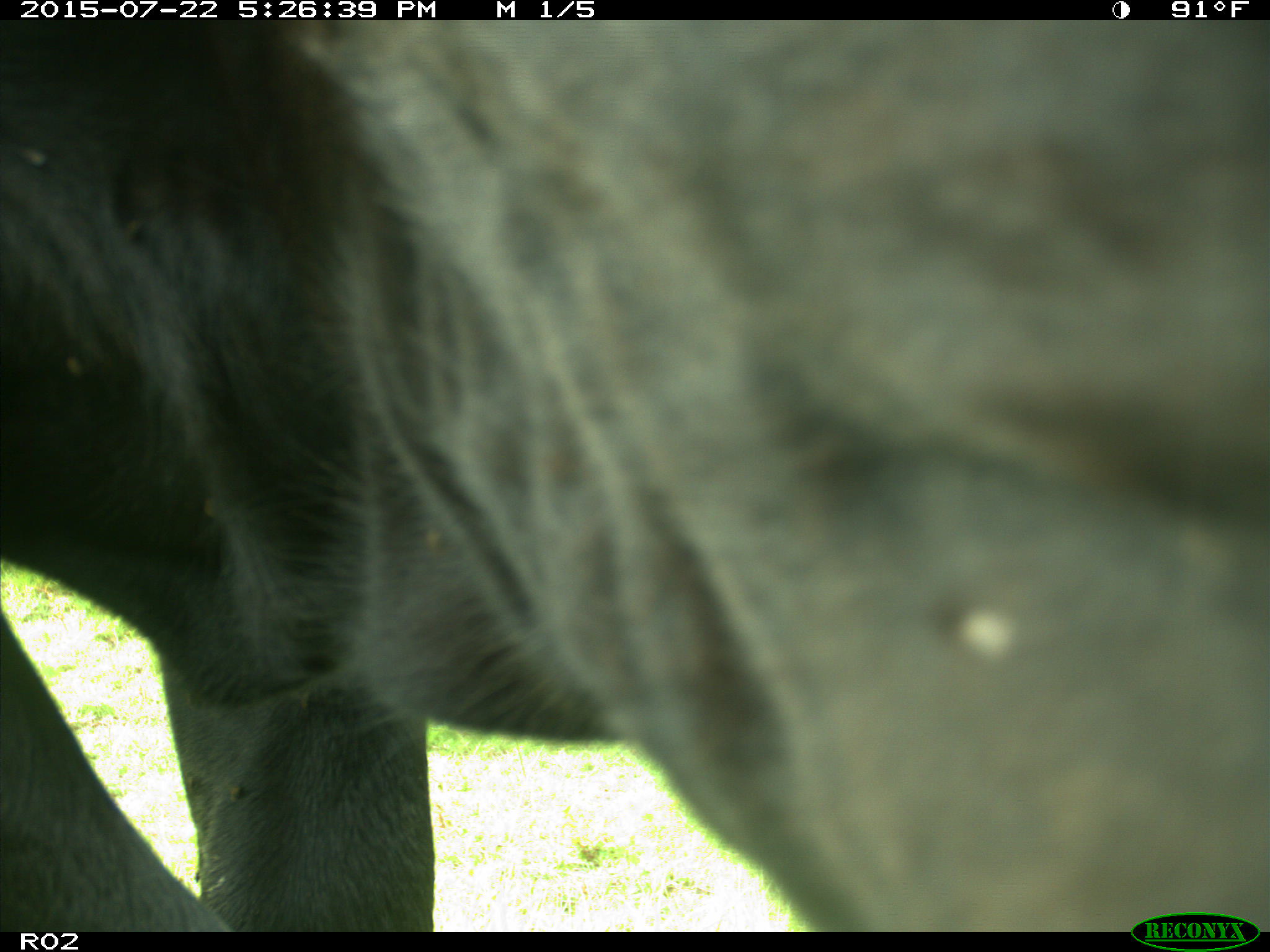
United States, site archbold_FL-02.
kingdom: Animalia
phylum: Chordata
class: Mammalia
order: Artiodactyla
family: Bovidae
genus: Bos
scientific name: Bos taurus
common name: domestic cow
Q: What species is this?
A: Bos taurus (domestic cow).